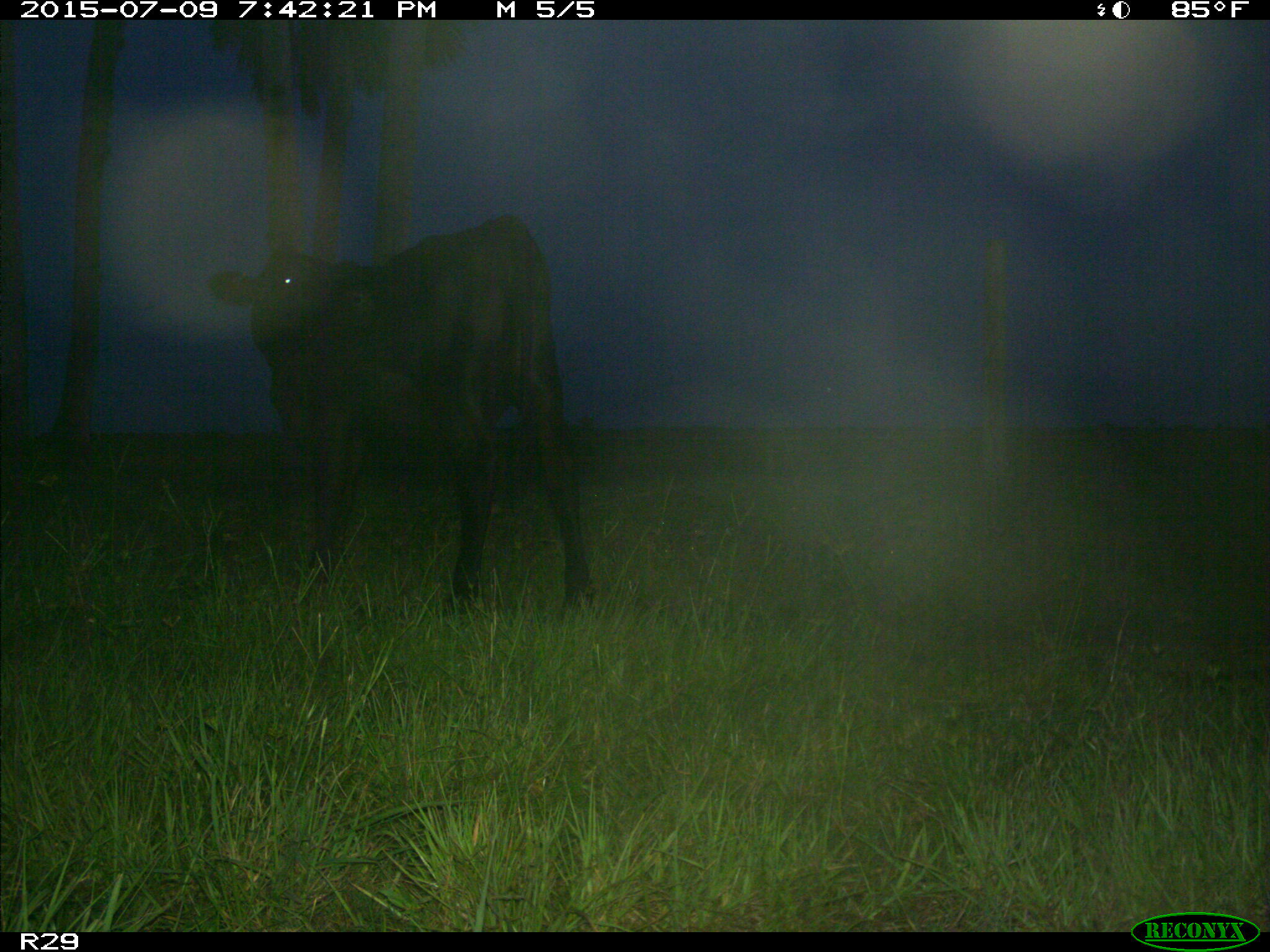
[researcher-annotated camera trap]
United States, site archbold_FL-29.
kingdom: Animalia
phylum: Chordata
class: Mammalia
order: Artiodactyla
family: Bovidae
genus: Bos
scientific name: Bos taurus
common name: domestic cow